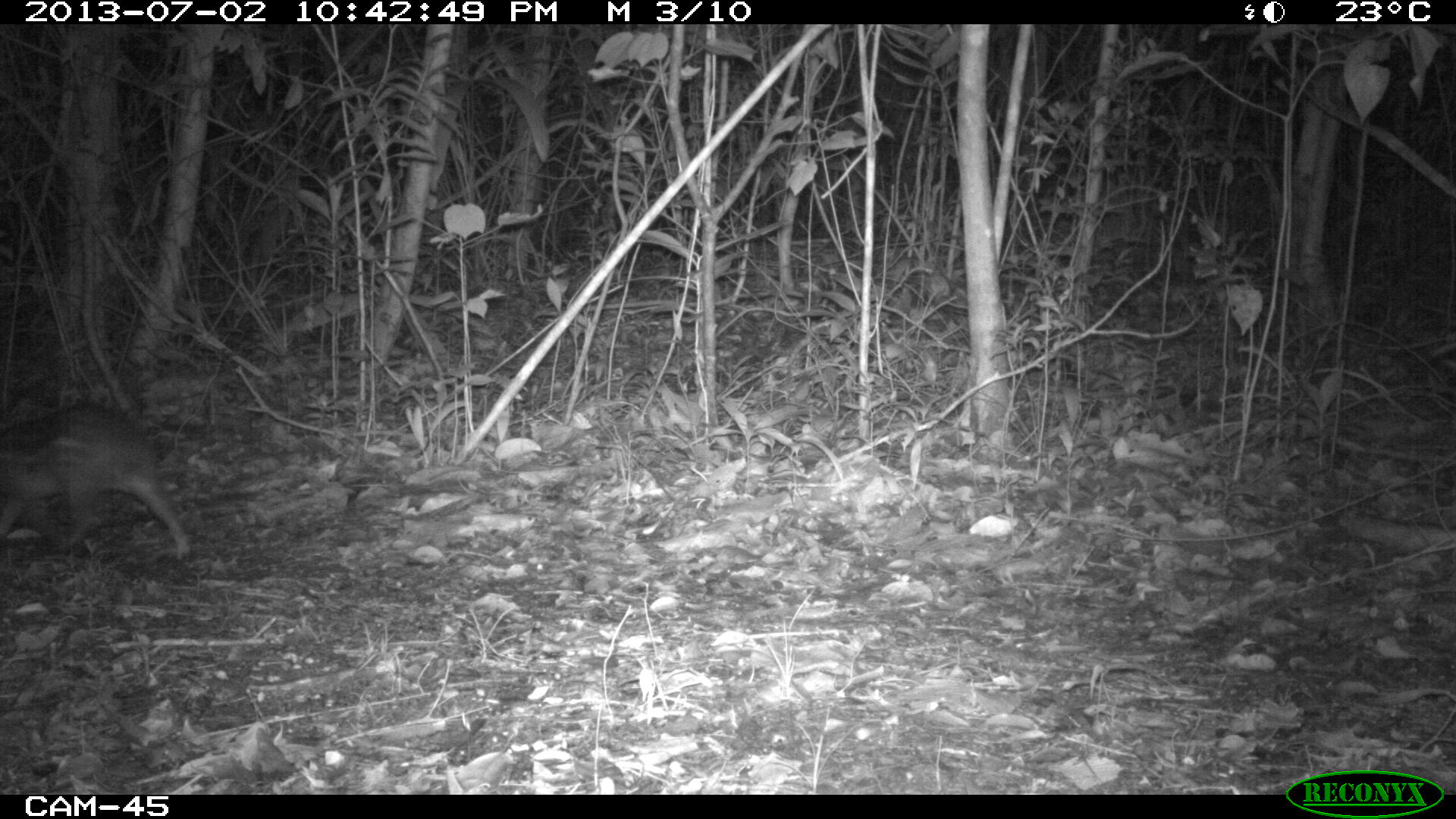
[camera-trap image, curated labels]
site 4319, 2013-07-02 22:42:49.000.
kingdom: Animalia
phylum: Chordata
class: Mammalia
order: Rodentia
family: Cuniculidae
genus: Cuniculus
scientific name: Cuniculus paca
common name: lowland paca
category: agouti paca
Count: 1.